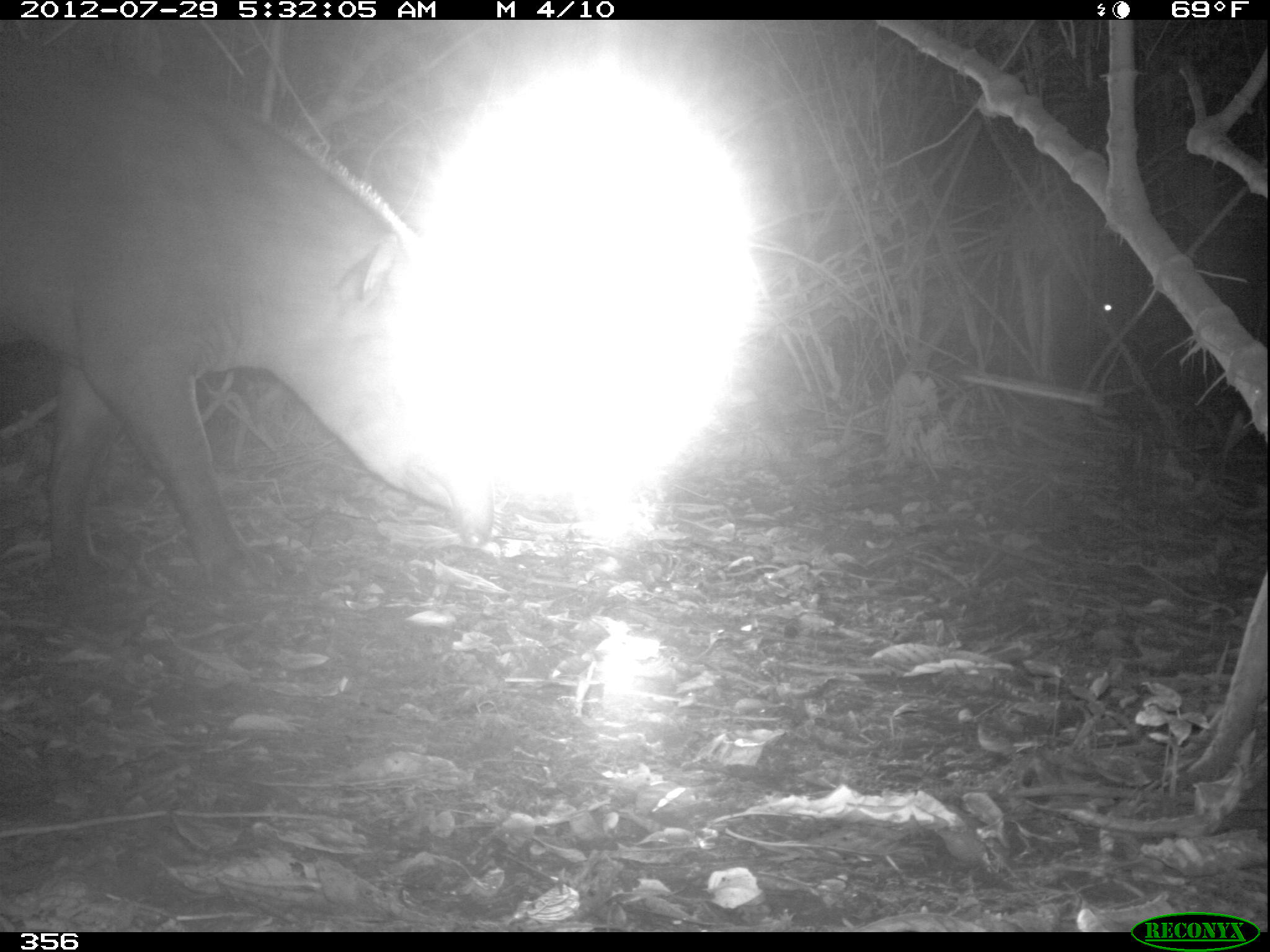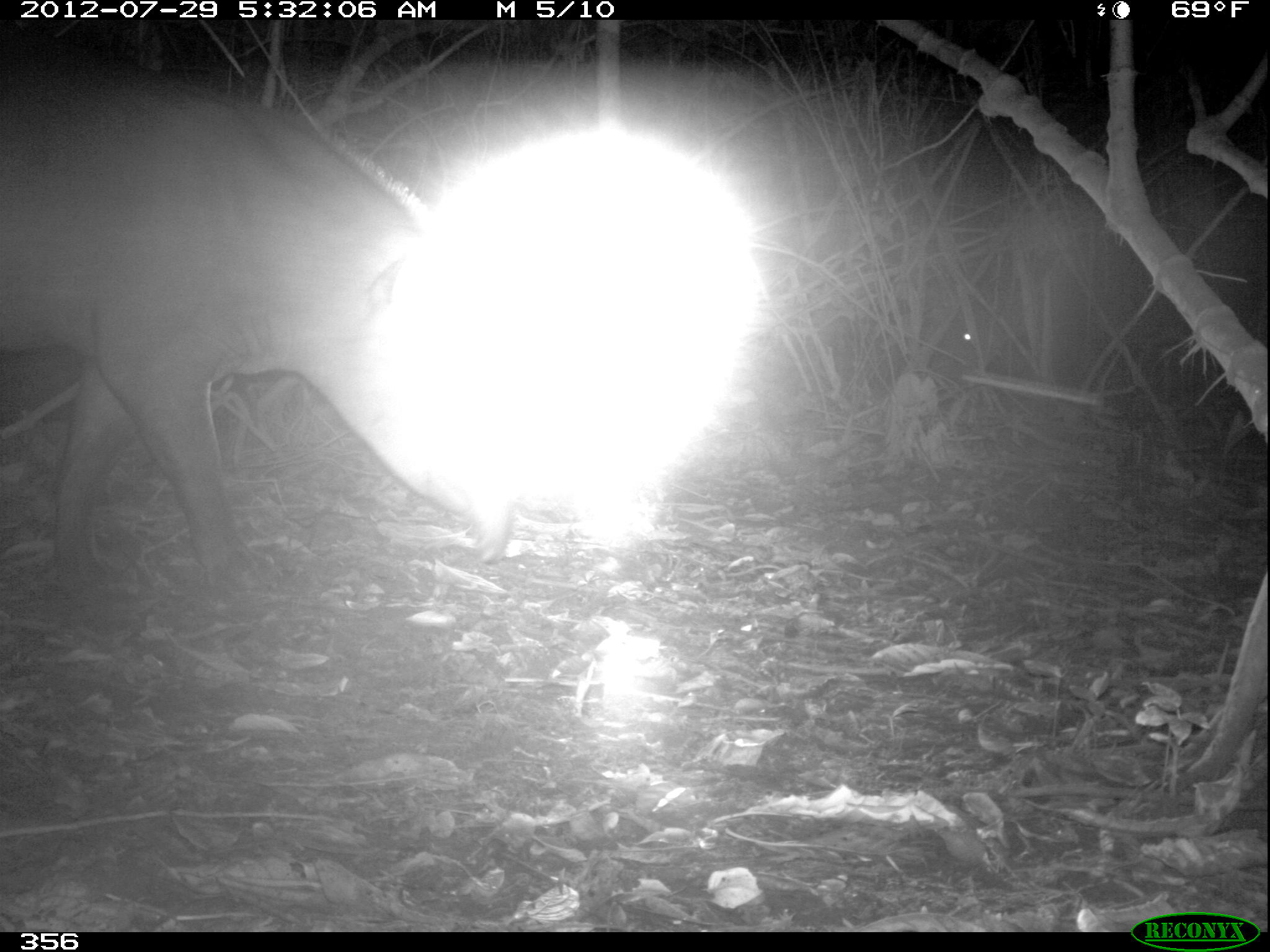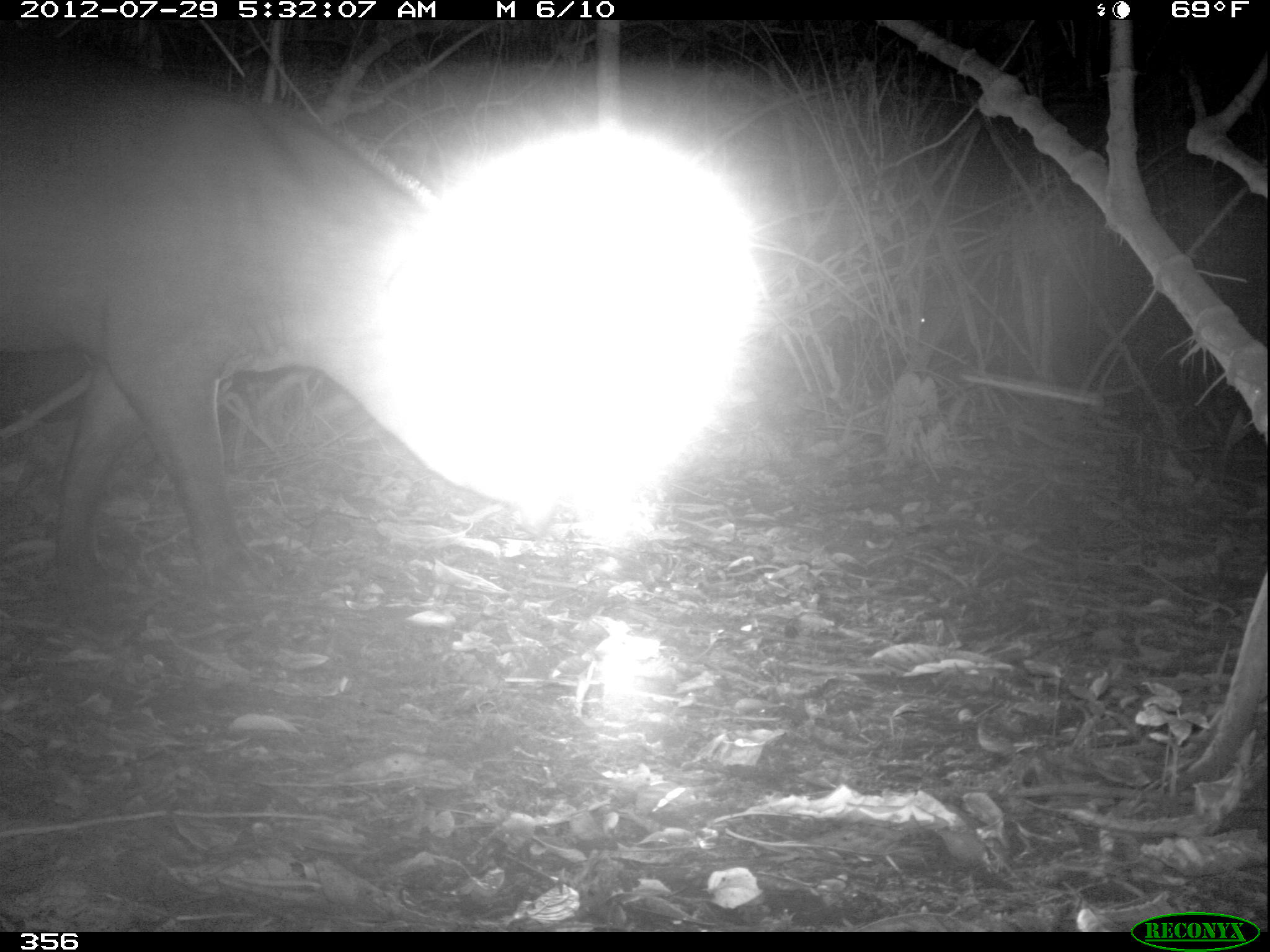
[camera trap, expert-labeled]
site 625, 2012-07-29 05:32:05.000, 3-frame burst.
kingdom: Animalia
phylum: Chordata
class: Mammalia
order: Perissodactyla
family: Tapiridae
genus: Tapirus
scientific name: Tapirus terrestris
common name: south american tapir